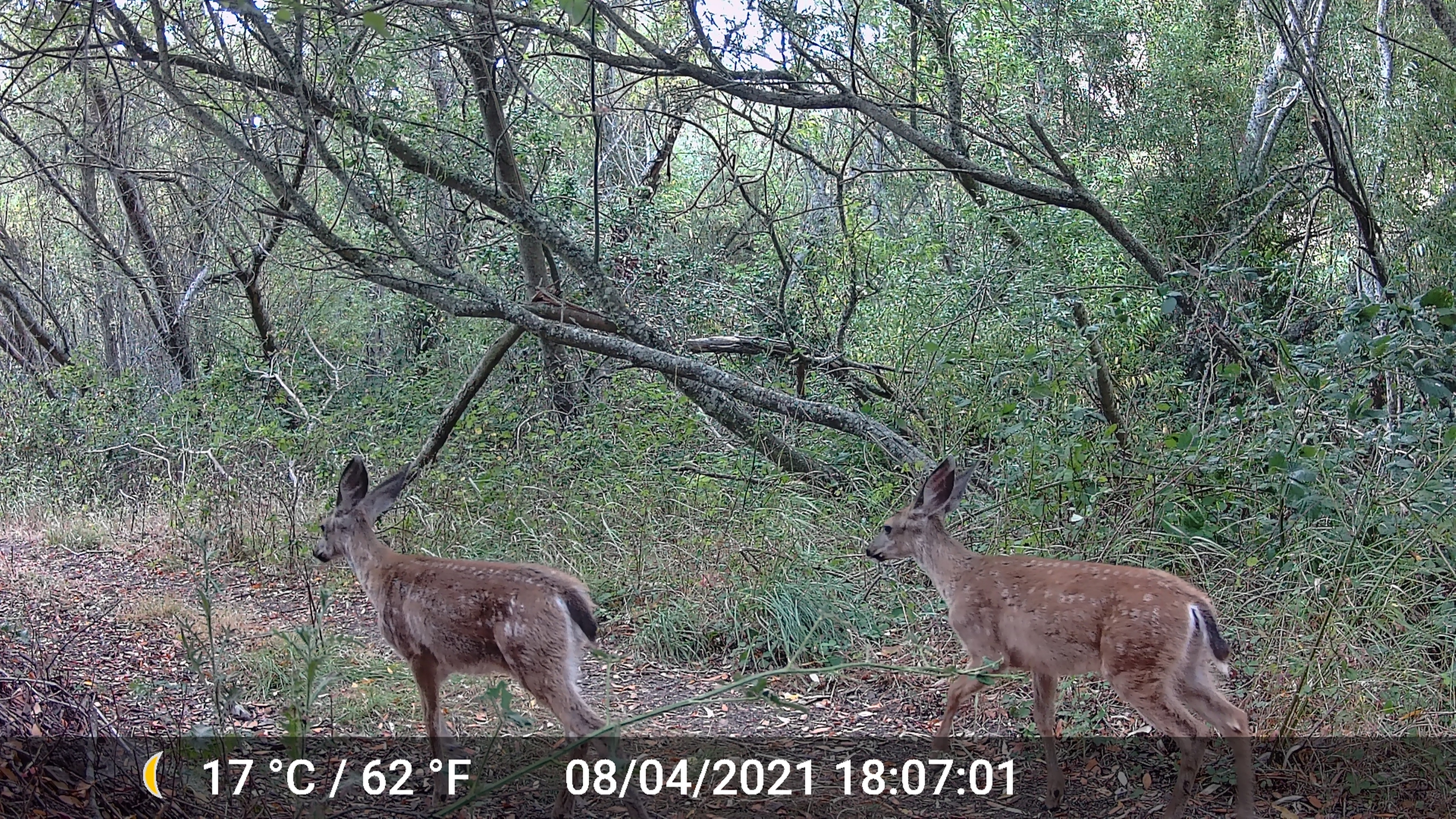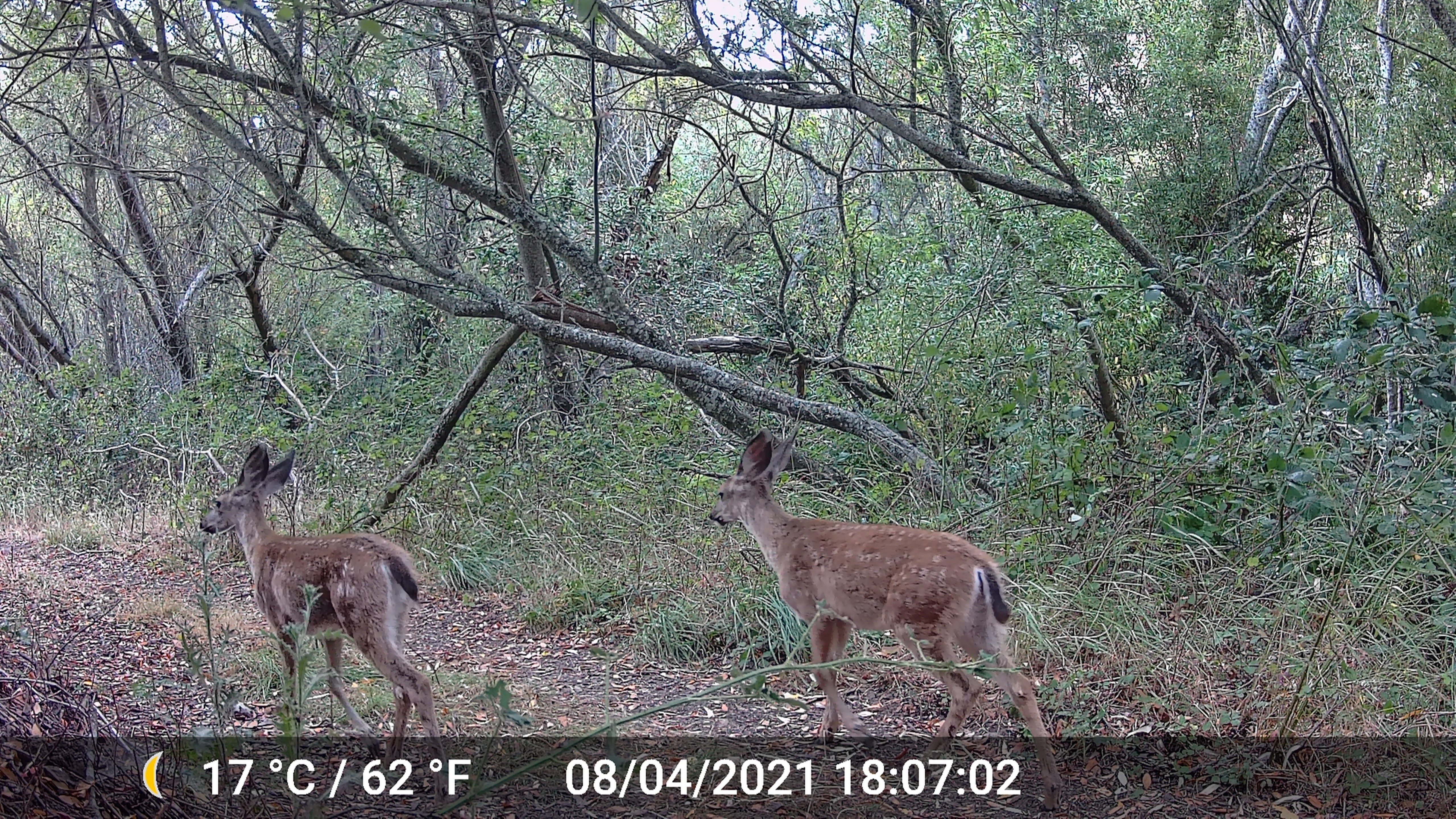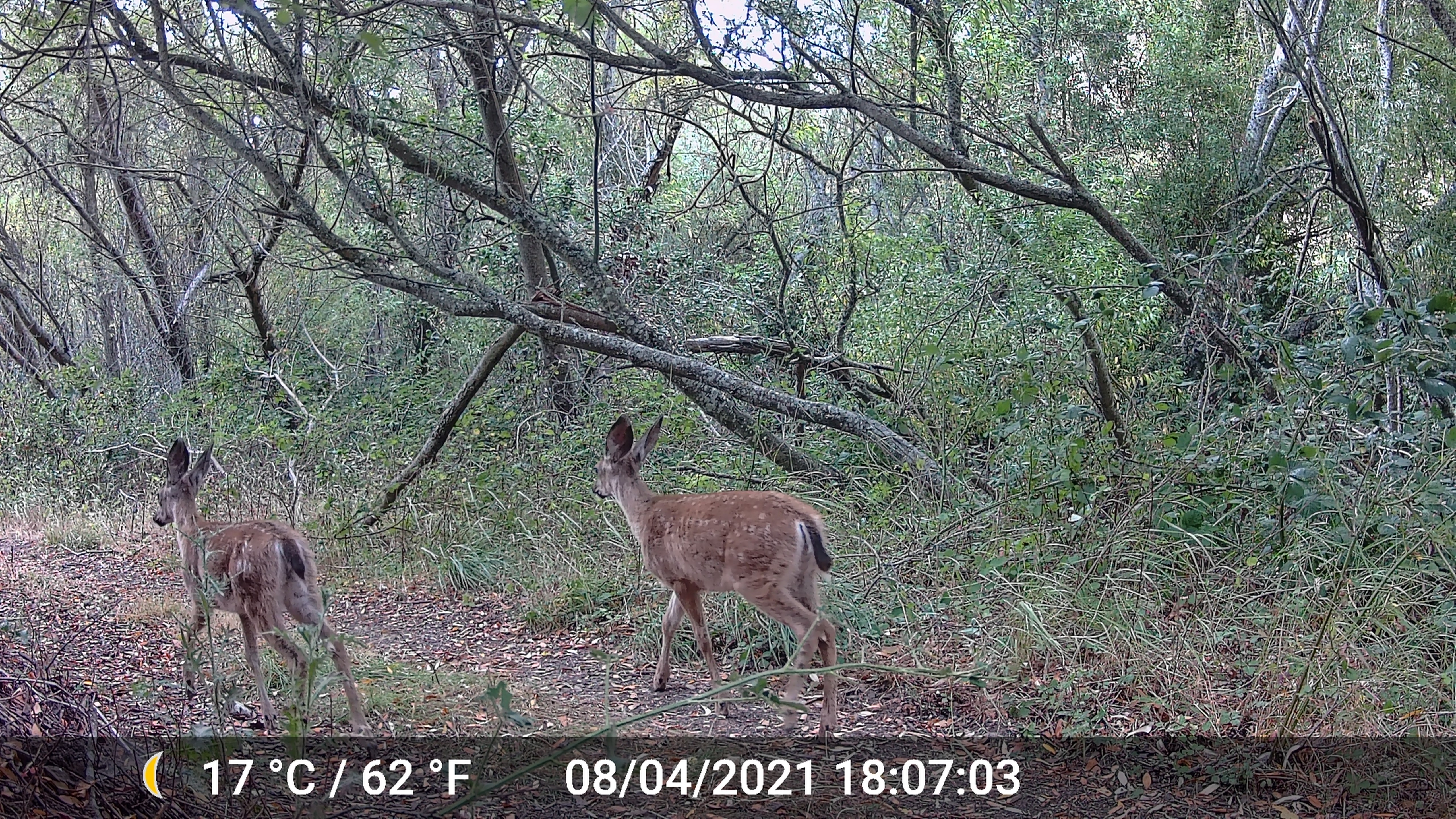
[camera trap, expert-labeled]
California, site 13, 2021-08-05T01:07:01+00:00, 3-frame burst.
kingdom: Animalia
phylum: Chordata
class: Mammalia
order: Artiodactyla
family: Cervidae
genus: Odocoileus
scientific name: Odocoileus hemionus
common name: mule deer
Mule deer (Odocoileus hemionus).